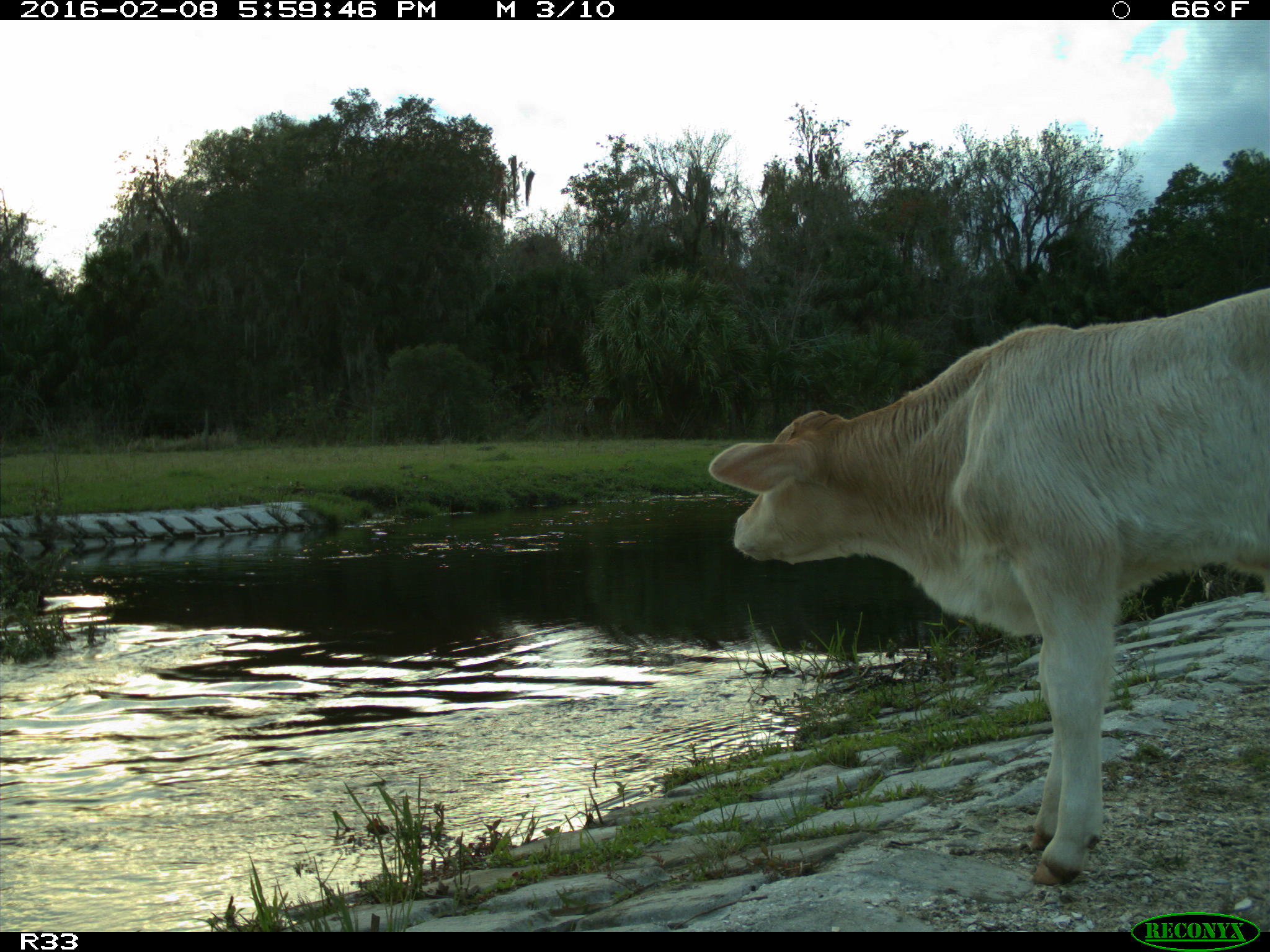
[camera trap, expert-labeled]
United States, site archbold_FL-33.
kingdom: Animalia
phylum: Chordata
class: Mammalia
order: Artiodactyla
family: Bovidae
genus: Bos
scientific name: Bos taurus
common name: domestic cow